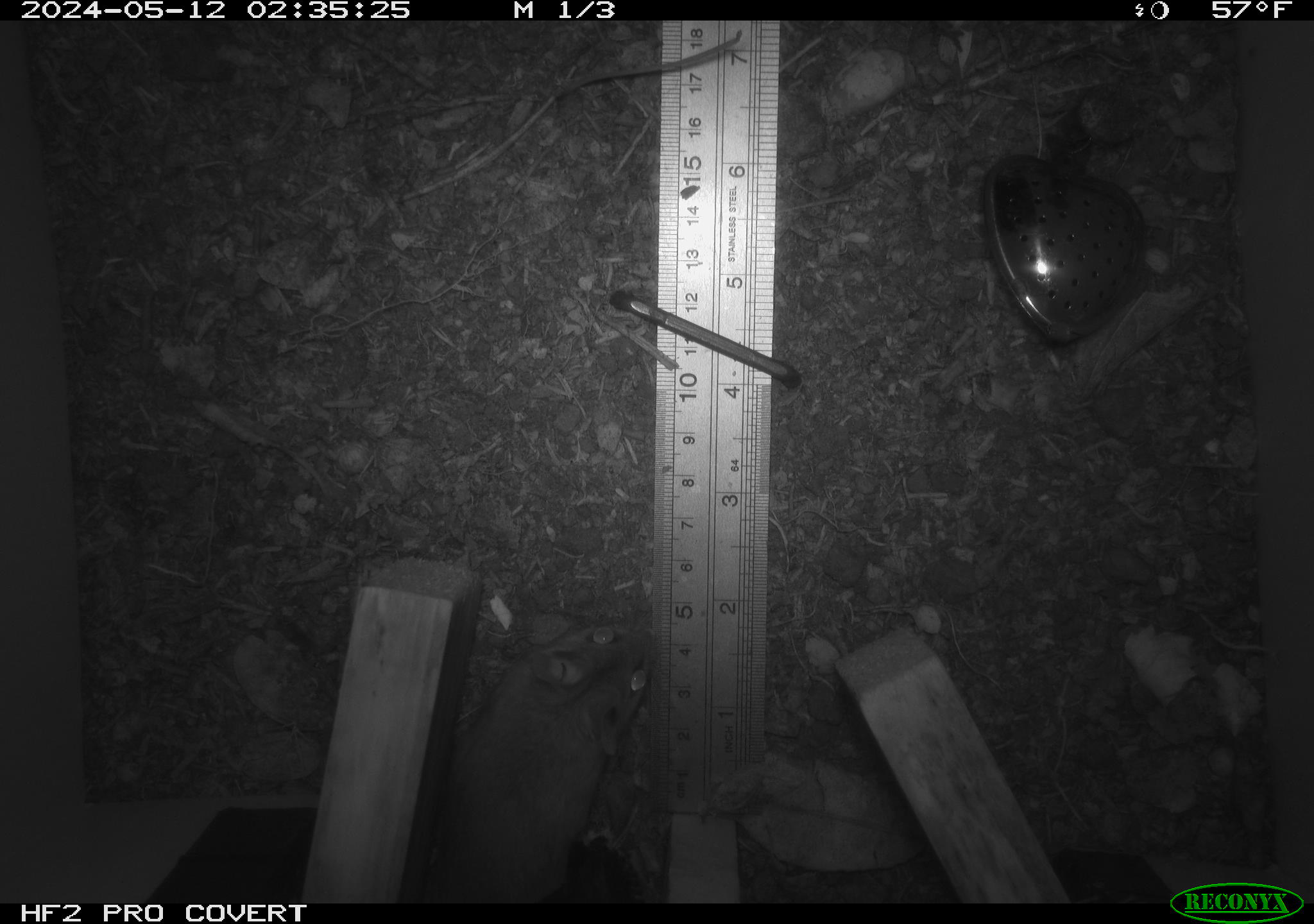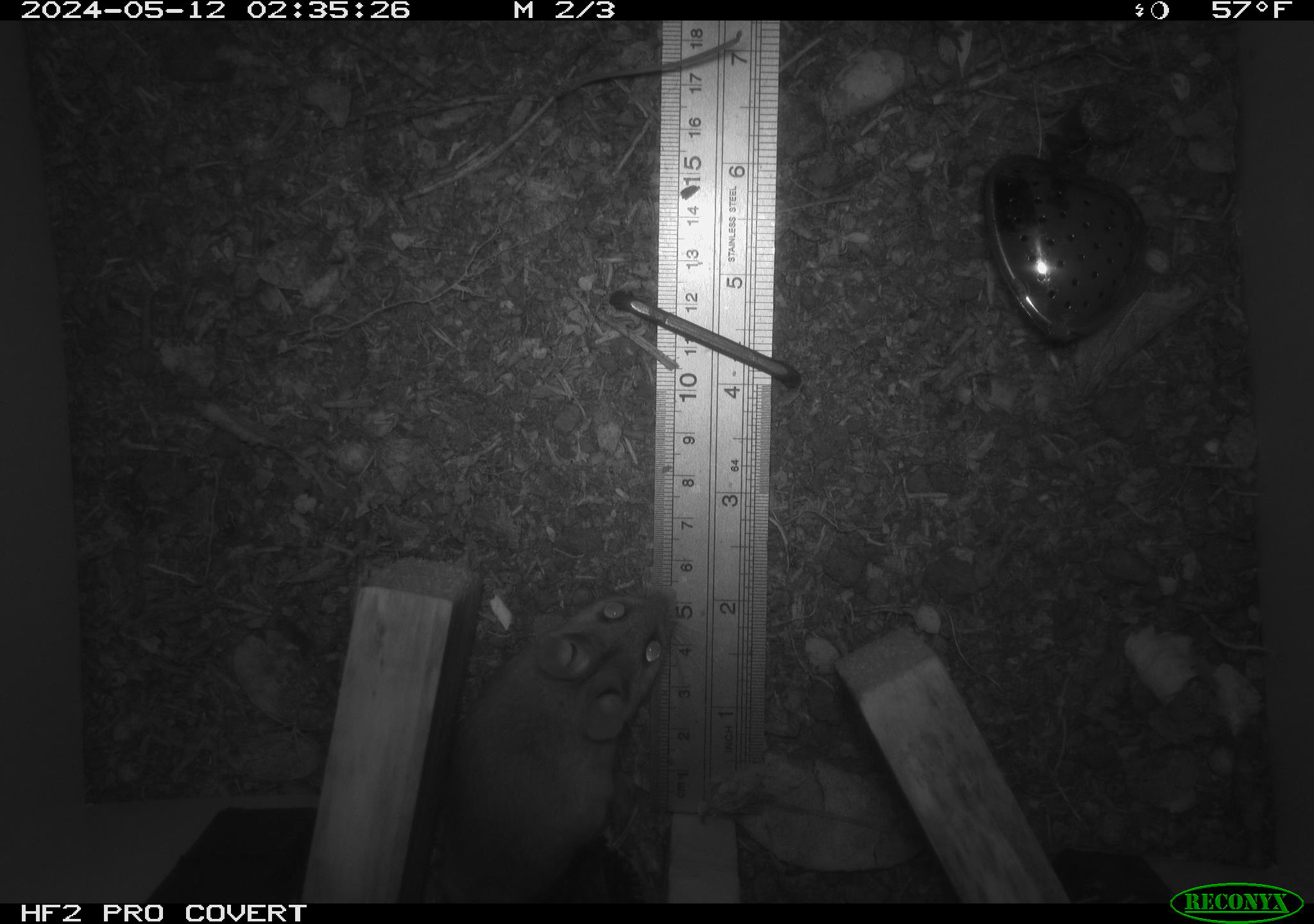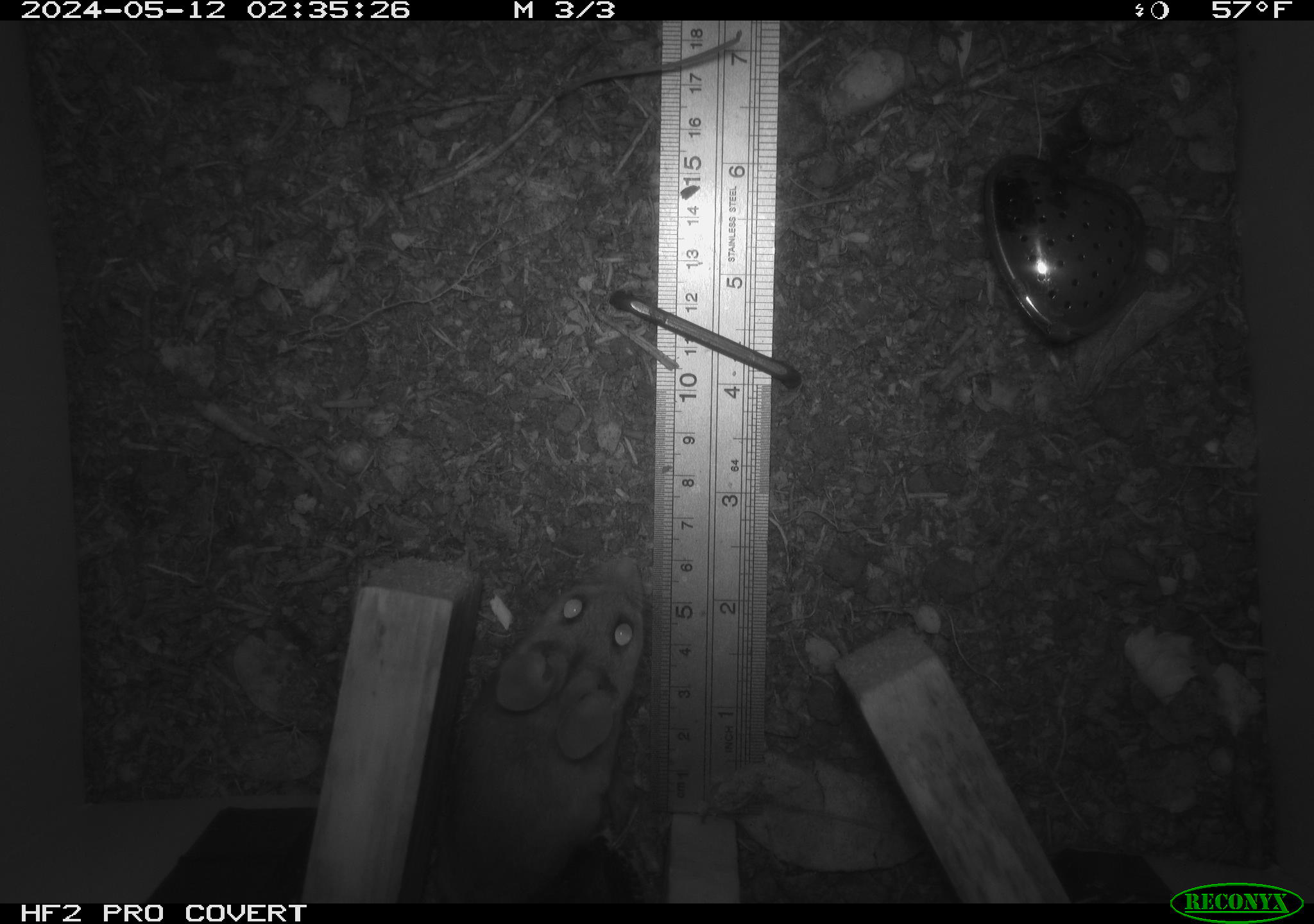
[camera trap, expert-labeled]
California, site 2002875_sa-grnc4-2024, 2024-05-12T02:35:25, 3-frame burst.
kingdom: Animalia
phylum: Chordata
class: Mammalia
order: Rodentia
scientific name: Rodentia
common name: rodent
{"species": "rodent (Rodentia)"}